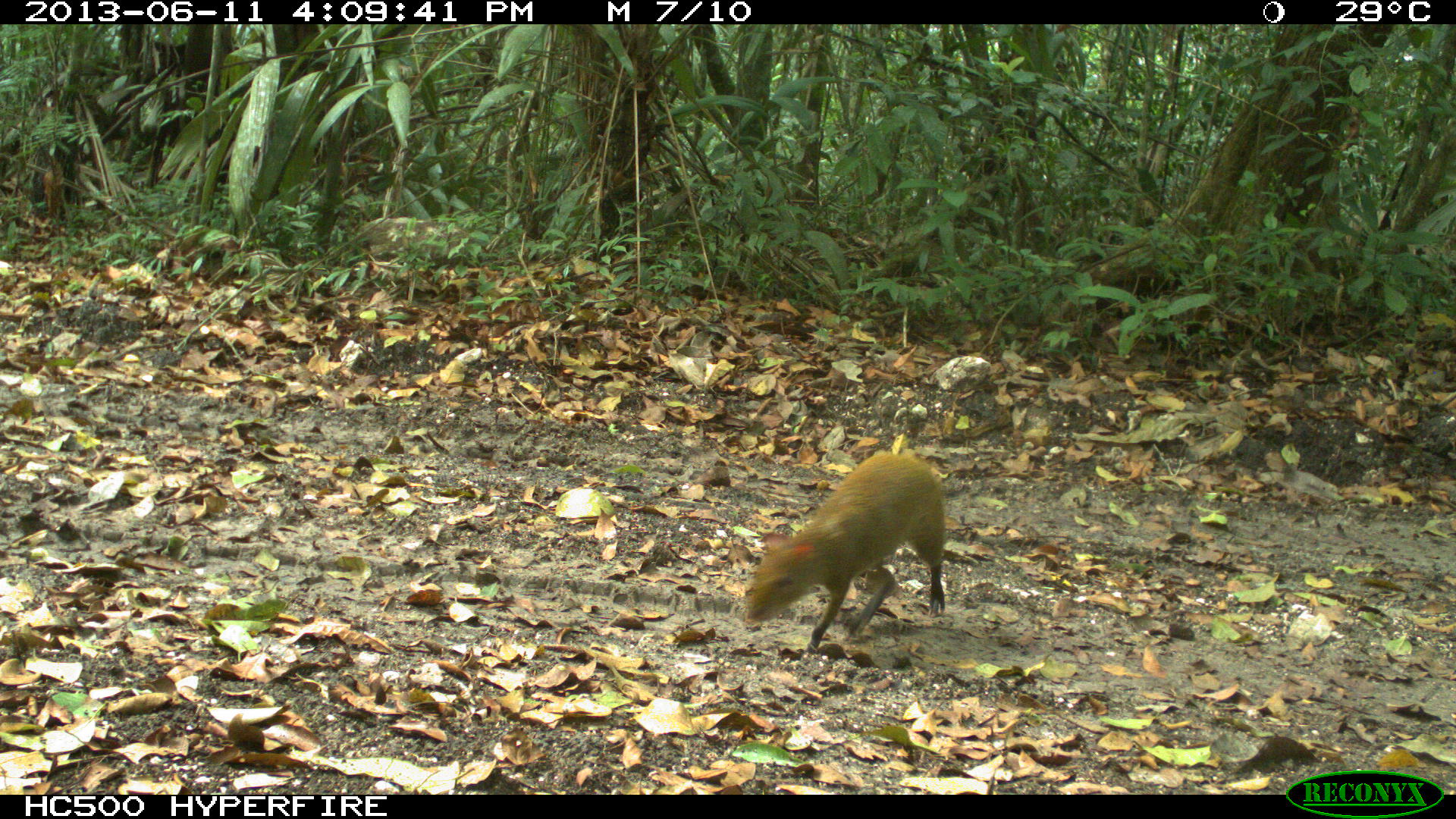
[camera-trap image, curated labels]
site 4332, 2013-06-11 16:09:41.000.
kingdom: Animalia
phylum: Chordata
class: Mammalia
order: Rodentia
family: Dasyproctidae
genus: Dasyprocta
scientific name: Dasyprocta punctata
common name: central american agouti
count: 1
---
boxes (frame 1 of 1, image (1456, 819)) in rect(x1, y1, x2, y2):
dasyprocta punctata: rect(744, 451, 946, 655)